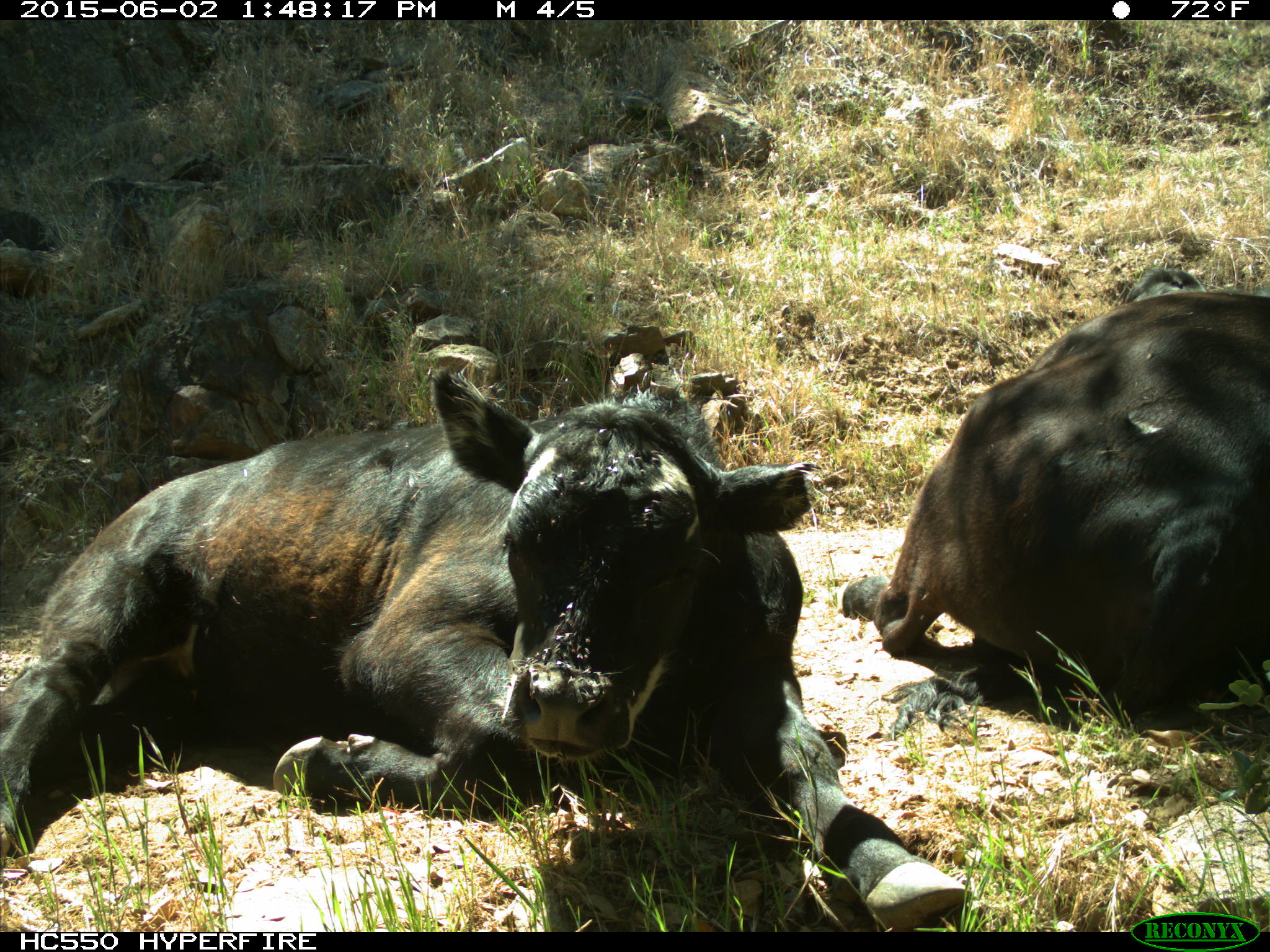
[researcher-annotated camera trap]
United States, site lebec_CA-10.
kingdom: Animalia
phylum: Chordata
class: Mammalia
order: Artiodactyla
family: Bovidae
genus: Bos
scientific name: Bos taurus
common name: domestic cow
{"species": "Bos taurus (domestic cow)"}